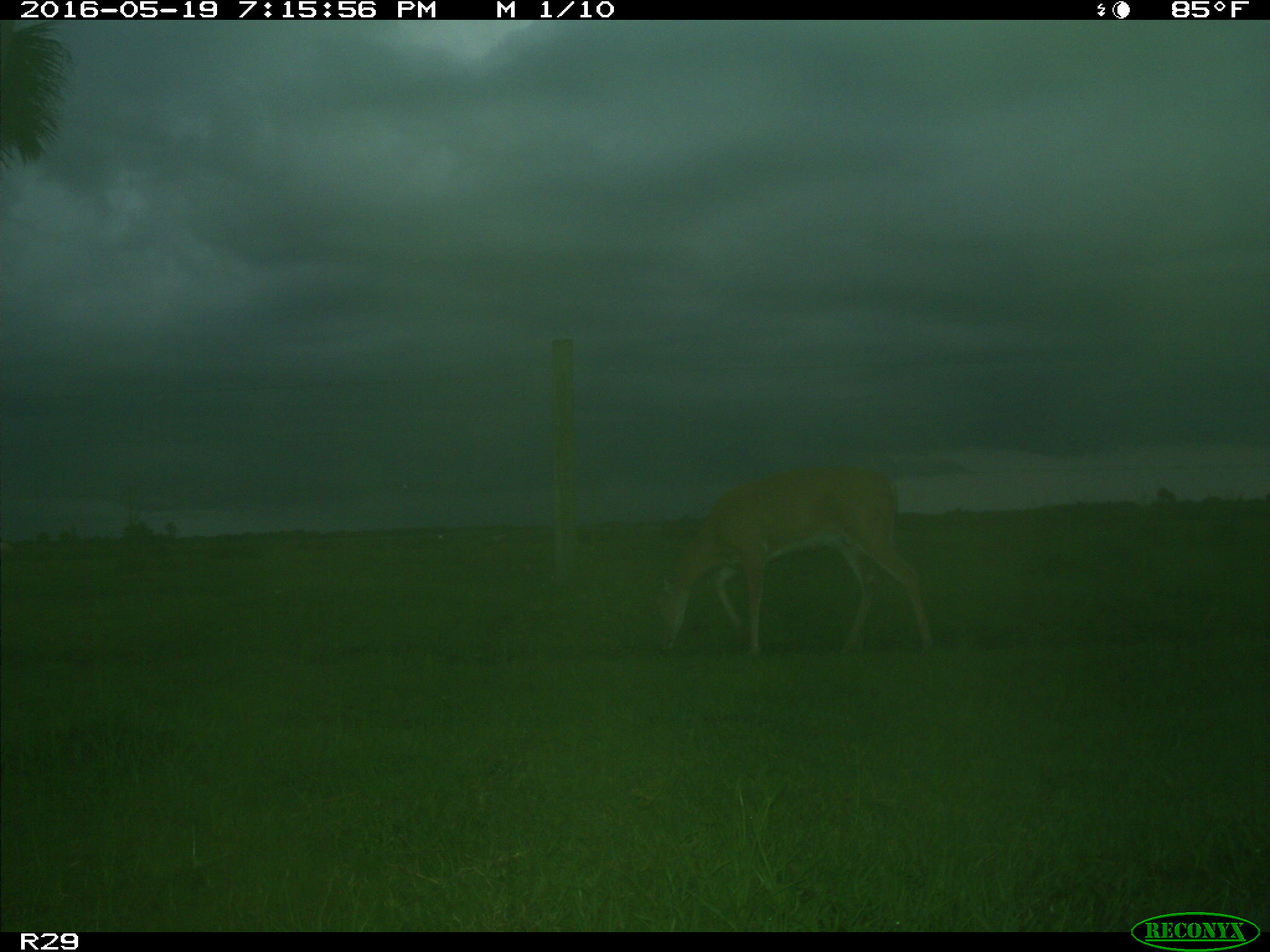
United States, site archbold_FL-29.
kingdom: Animalia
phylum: Chordata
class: Mammalia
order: Artiodactyla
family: Cervidae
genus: Odocoileus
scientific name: Odocoileus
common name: deer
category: unidentified deer